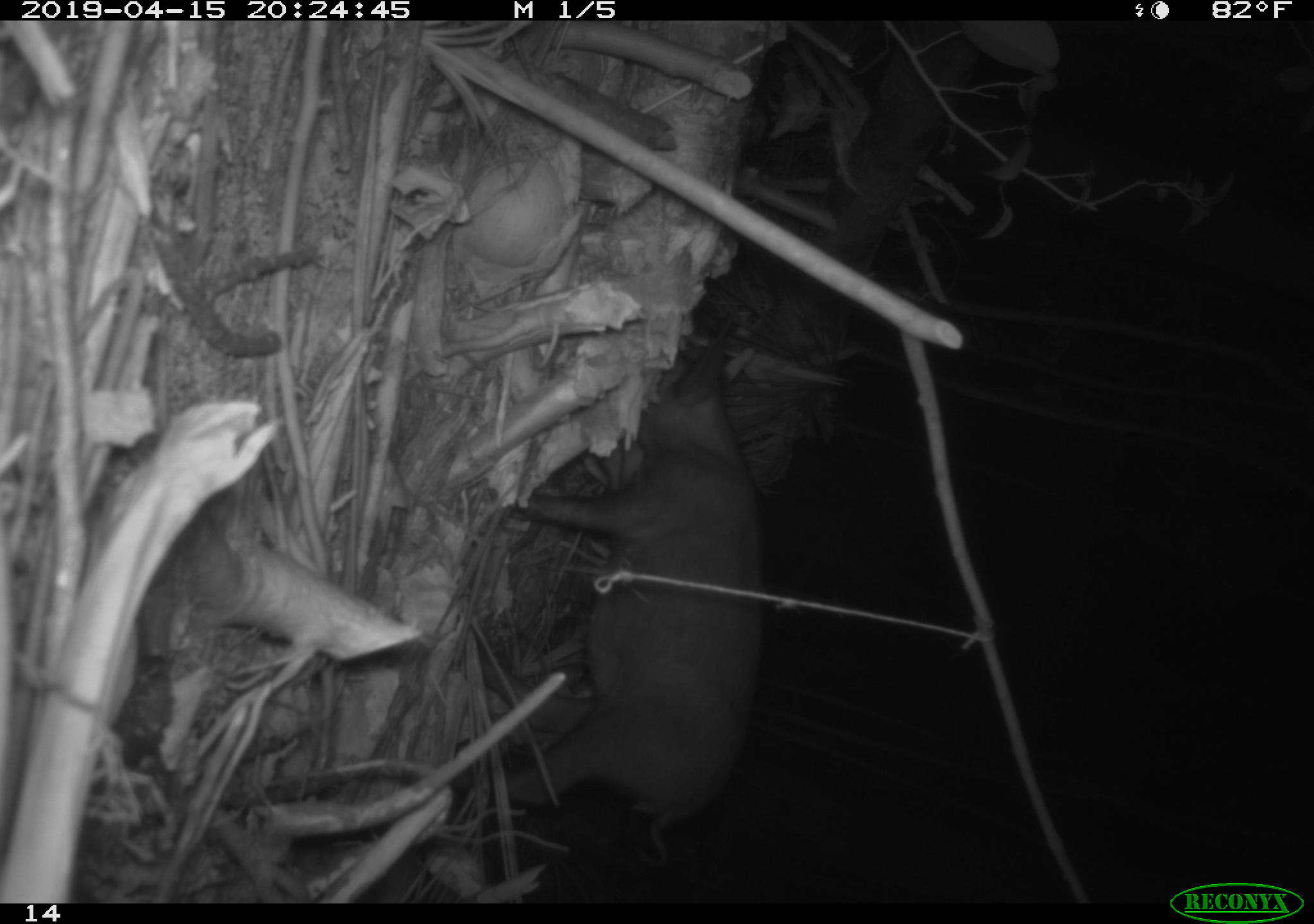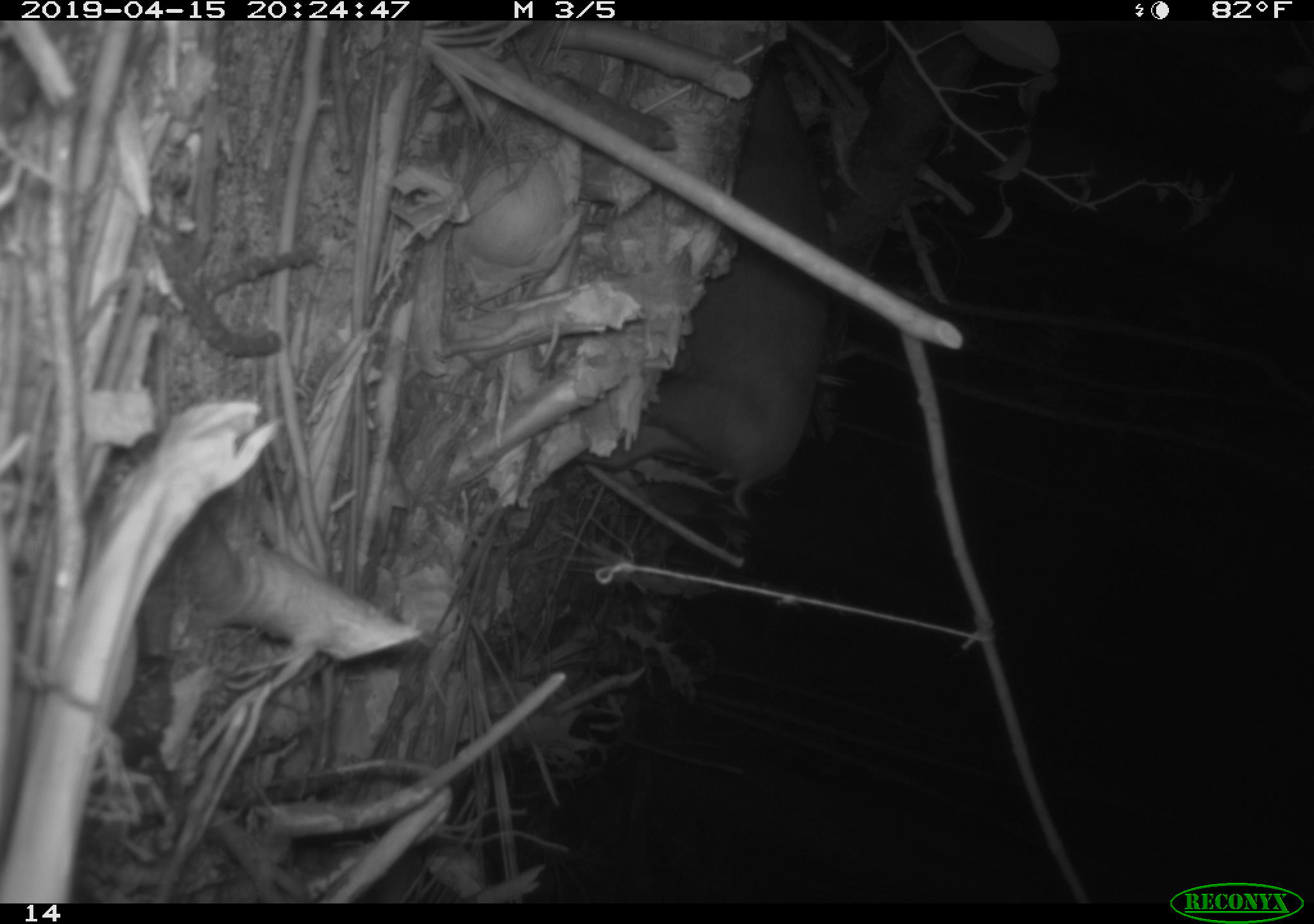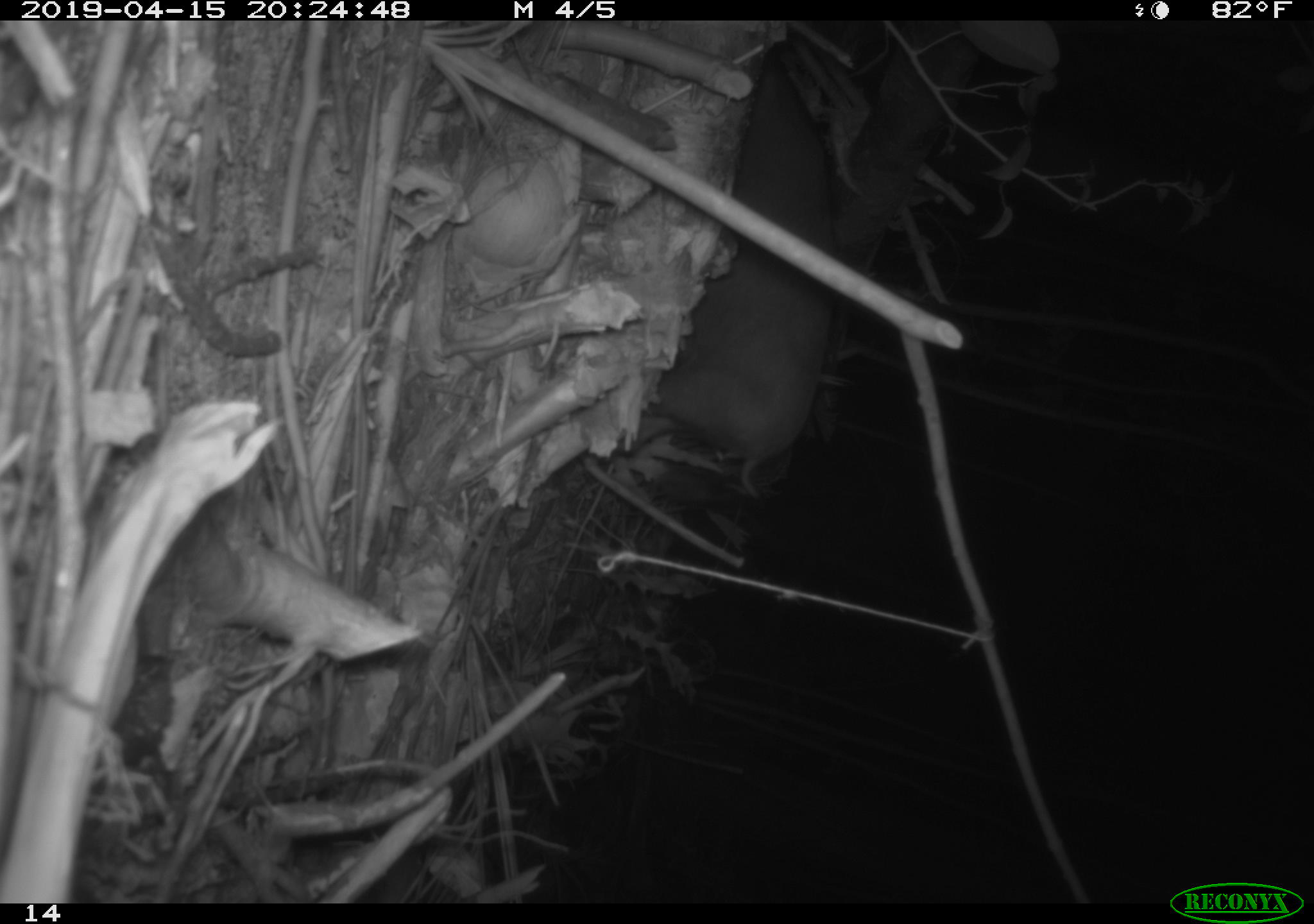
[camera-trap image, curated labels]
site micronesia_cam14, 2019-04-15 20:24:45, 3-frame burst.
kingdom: Animalia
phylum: Chordata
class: Mammalia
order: Artiodactyla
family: Suidae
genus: Sus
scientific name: Sus scrofa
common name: pig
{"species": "pig (Sus scrofa)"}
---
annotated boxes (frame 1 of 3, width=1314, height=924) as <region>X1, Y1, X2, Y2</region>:
pig: <region>475, 305, 763, 857</region>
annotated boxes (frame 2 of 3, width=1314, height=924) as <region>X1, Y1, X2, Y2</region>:
pig: <region>572, 60, 853, 521</region>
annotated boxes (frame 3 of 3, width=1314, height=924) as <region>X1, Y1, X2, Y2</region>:
pig: <region>631, 58, 844, 506</region>